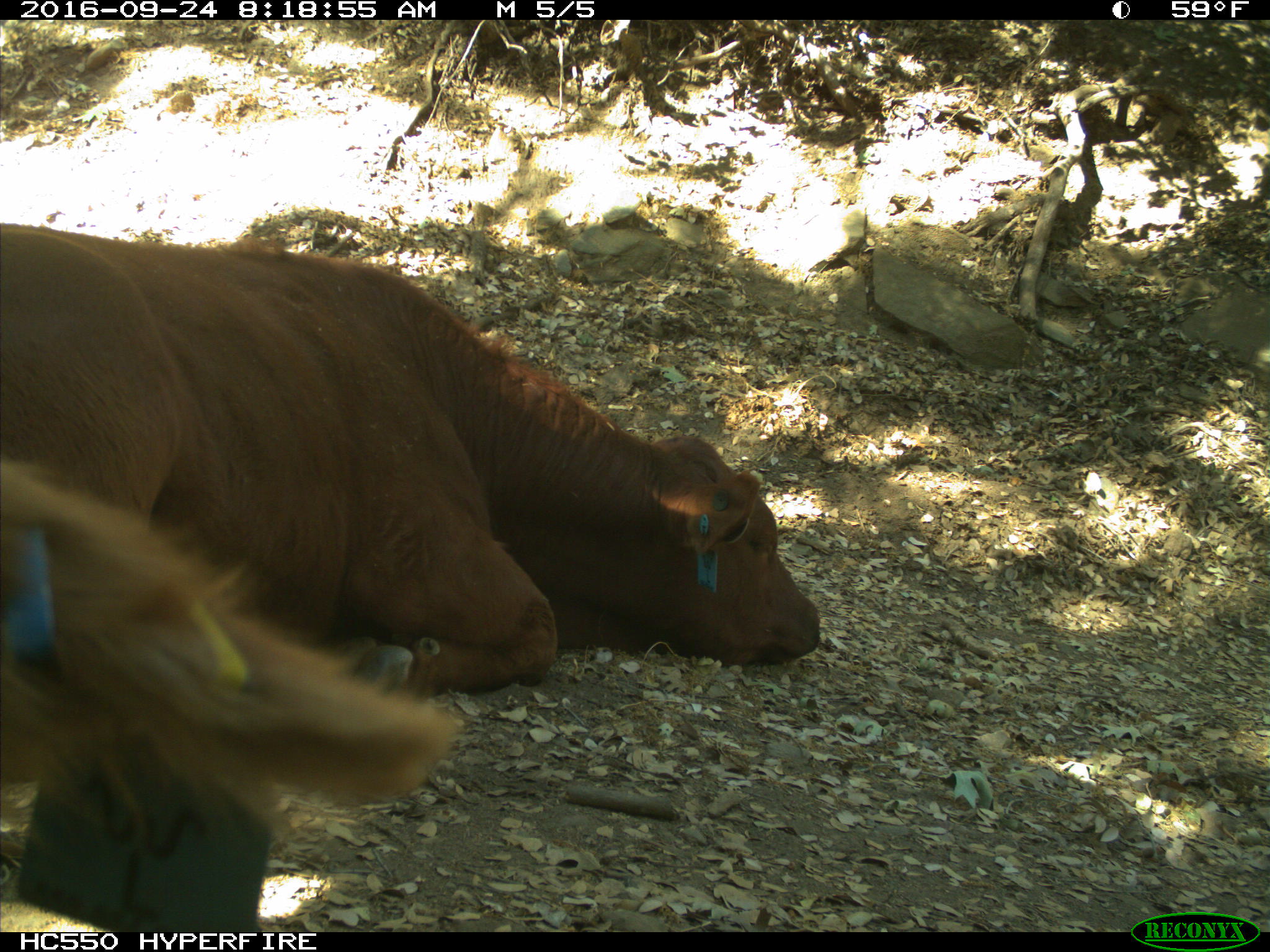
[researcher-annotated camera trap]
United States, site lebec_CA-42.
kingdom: Animalia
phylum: Chordata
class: Mammalia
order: Artiodactyla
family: Bovidae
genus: Bos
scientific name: Bos taurus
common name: domestic cow